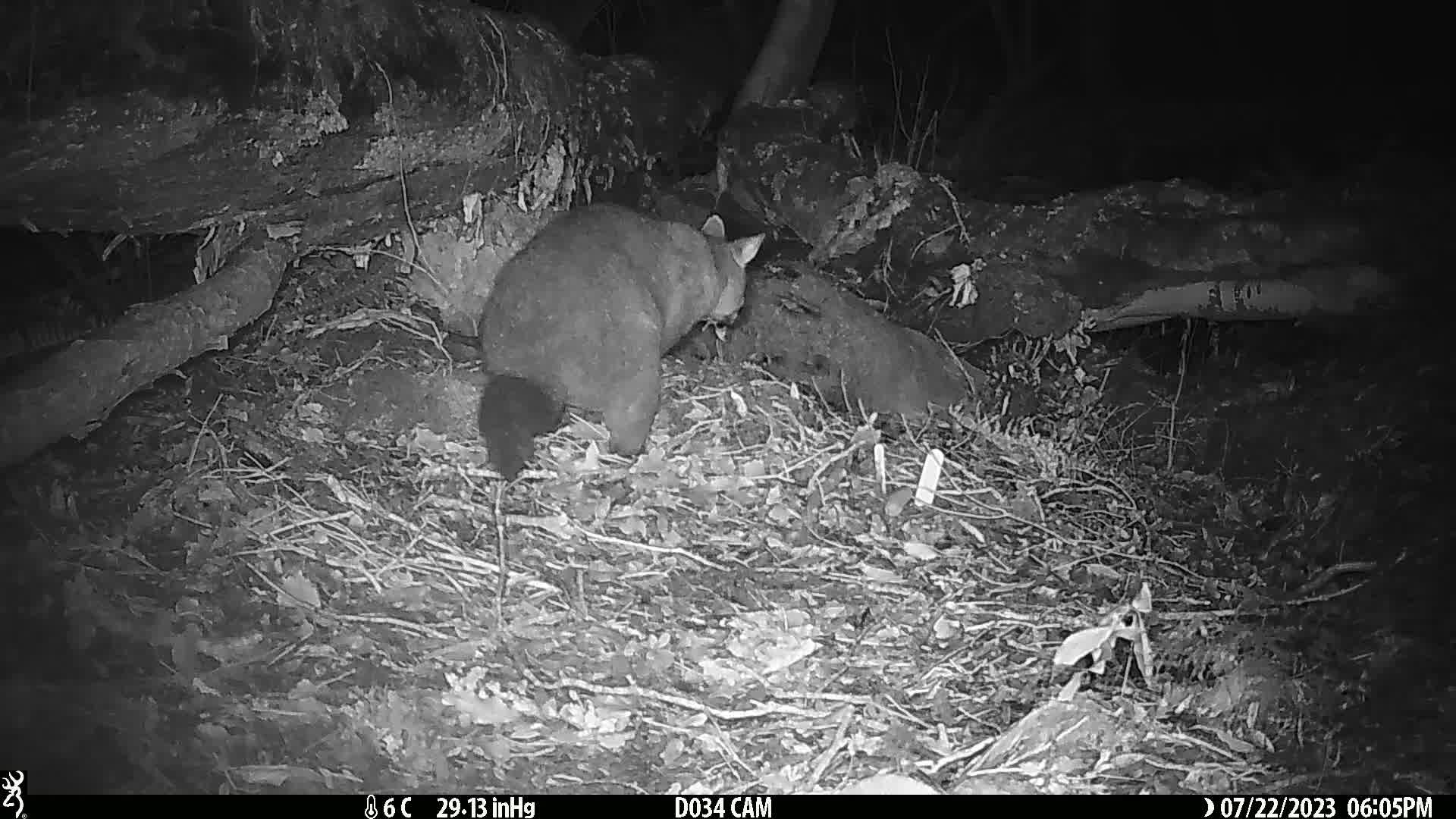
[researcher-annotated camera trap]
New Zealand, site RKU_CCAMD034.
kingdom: Animalia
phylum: Chordata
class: Mammalia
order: Diprotodontia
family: Phalangeridae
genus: Trichosurus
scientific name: Trichosurus vulpecula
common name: common brushtail possum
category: possum